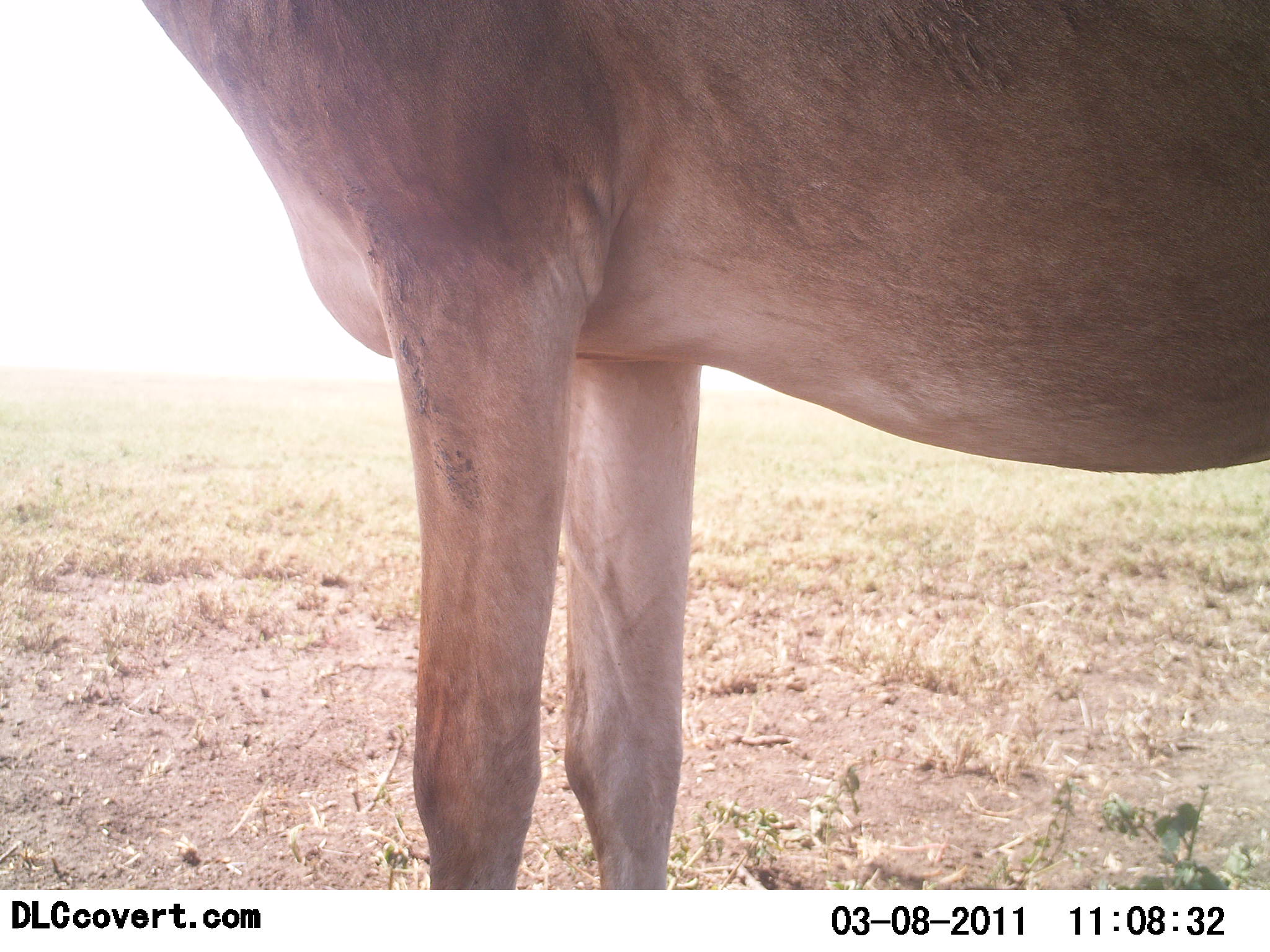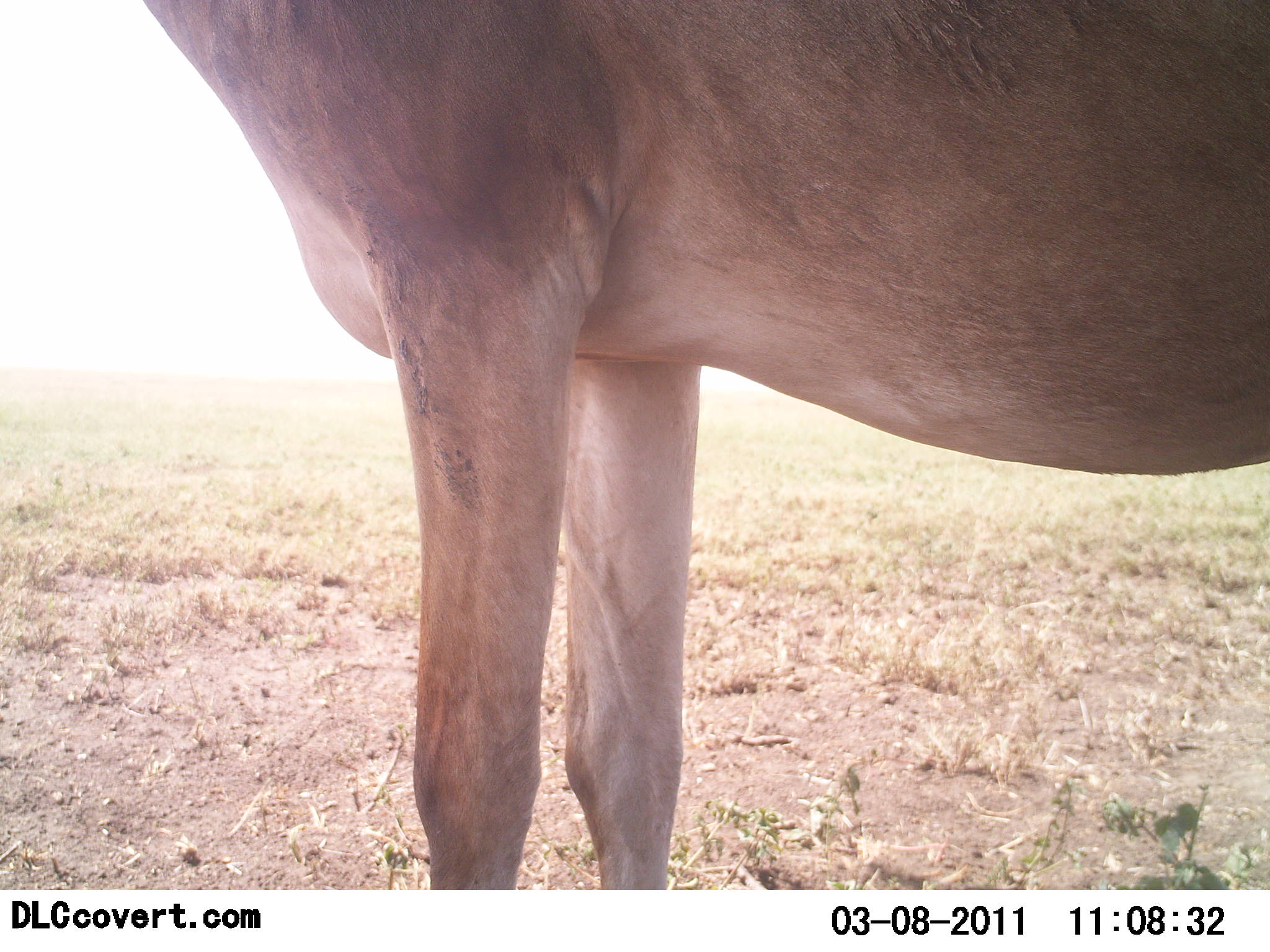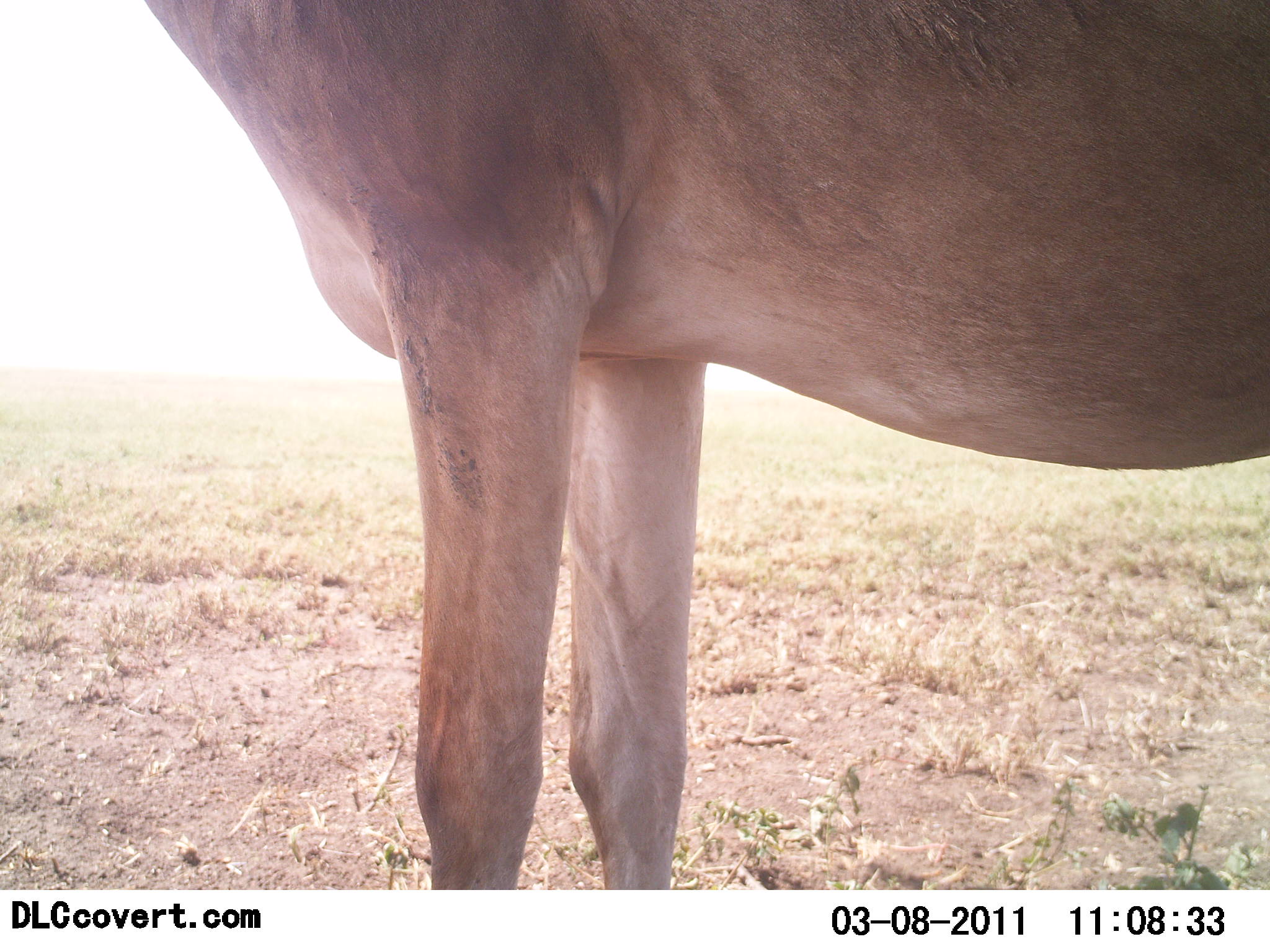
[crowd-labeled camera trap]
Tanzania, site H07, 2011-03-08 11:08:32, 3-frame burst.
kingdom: Animalia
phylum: Chordata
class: Mammalia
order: Artiodactyla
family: Bovidae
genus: Alcelaphus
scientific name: Alcelaphus buselaphus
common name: hartebeest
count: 1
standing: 100%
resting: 0%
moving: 0%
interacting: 0%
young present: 0%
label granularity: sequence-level